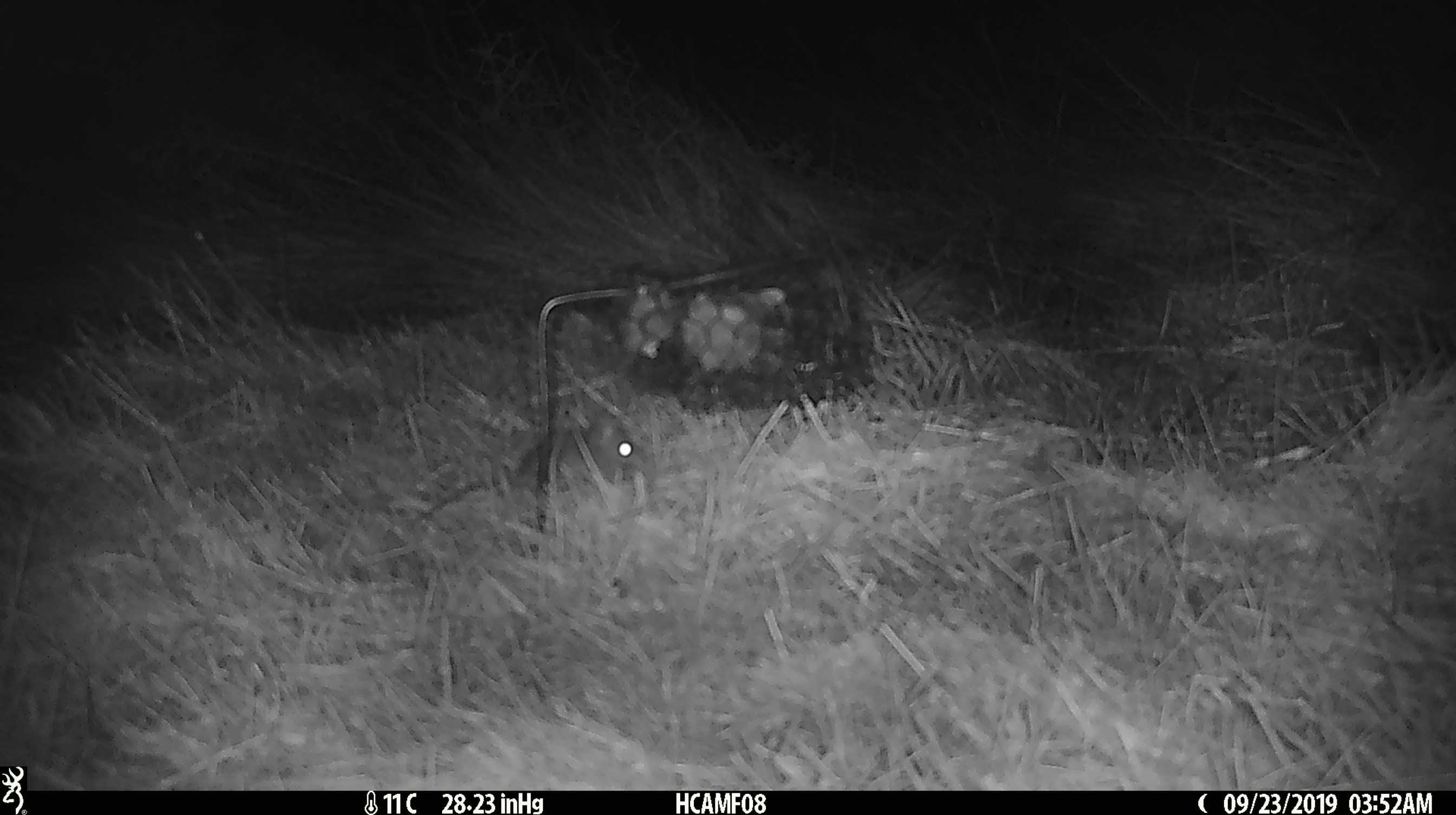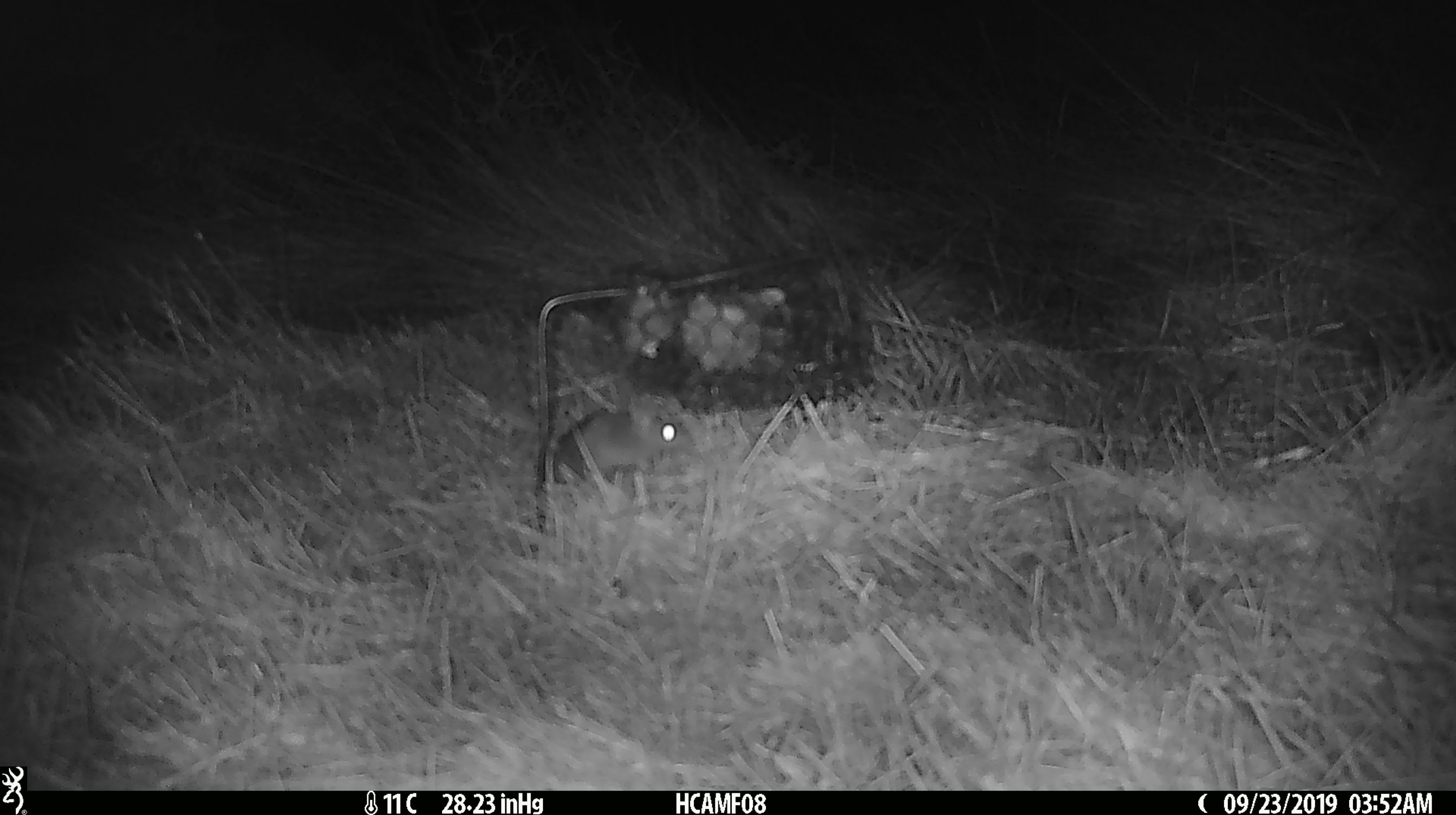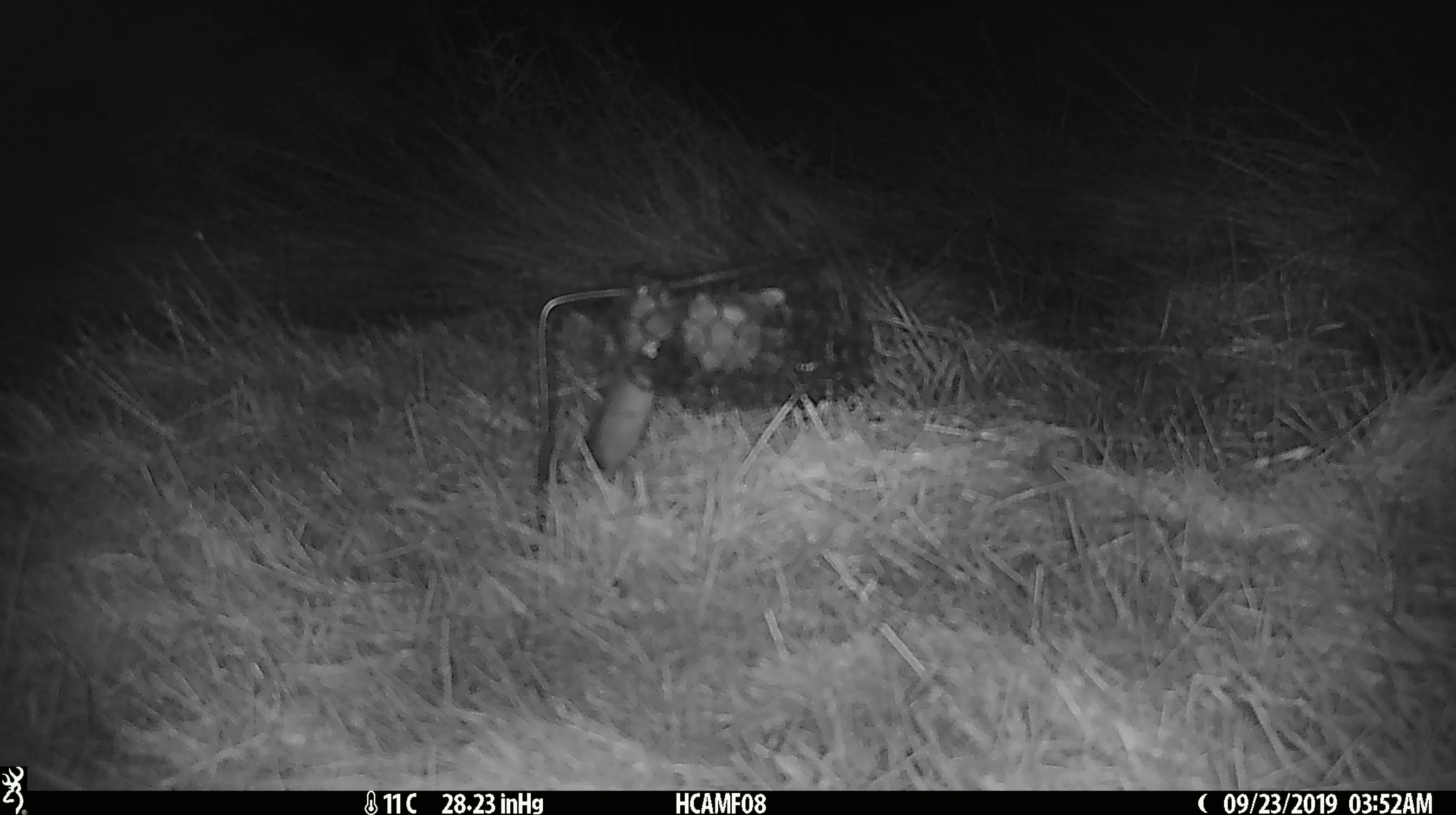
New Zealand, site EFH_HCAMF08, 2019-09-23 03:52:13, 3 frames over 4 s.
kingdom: Animalia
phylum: Chordata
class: Mammalia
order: Rodentia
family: Muridae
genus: Mus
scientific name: Mus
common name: mouse